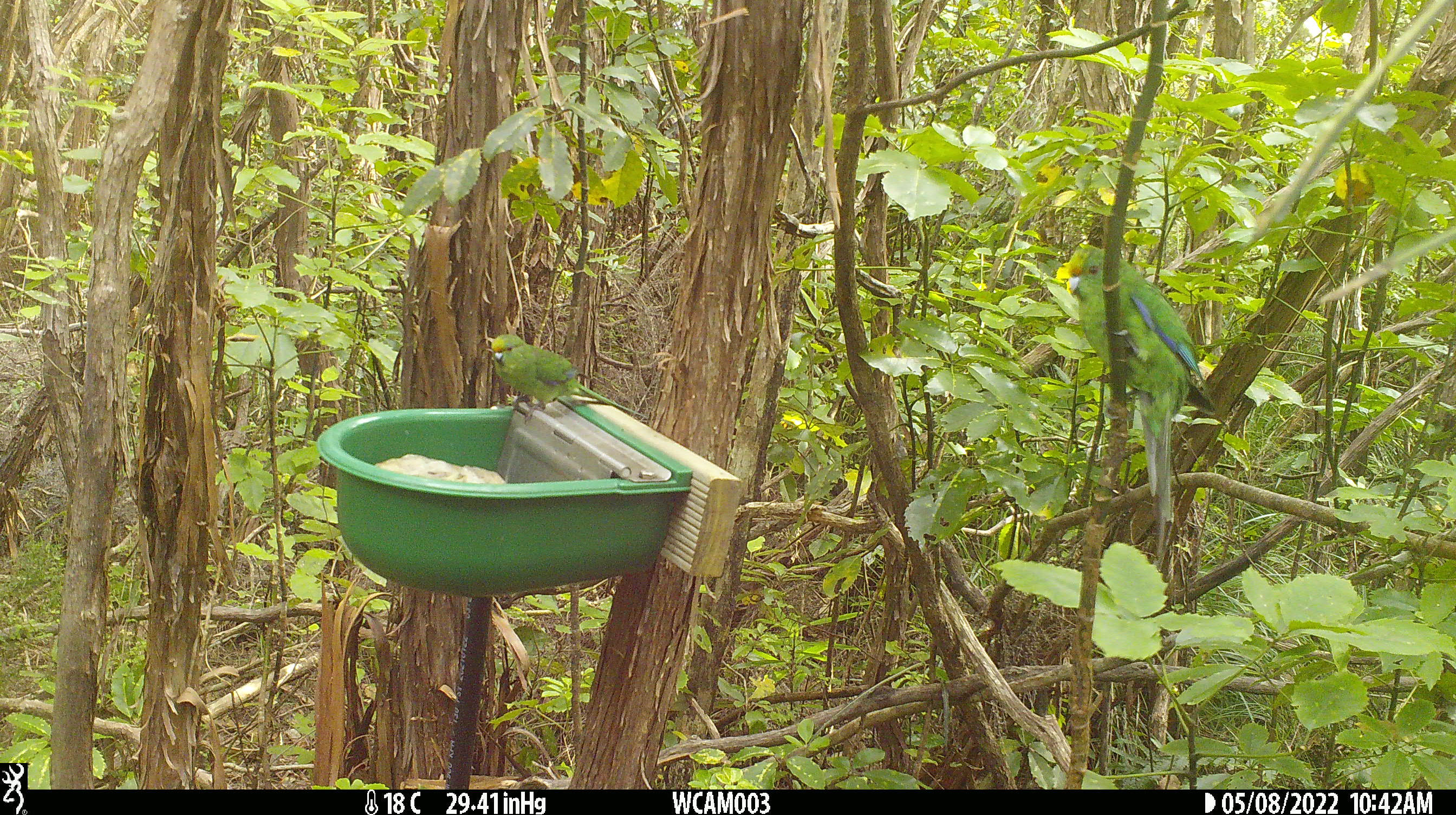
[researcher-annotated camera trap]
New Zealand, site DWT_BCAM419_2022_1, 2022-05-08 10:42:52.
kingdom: Animalia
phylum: Chordata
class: Aves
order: Psittaciformes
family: Psittaculidae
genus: Cyanoramphus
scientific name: Cyanoramphus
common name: parakeet